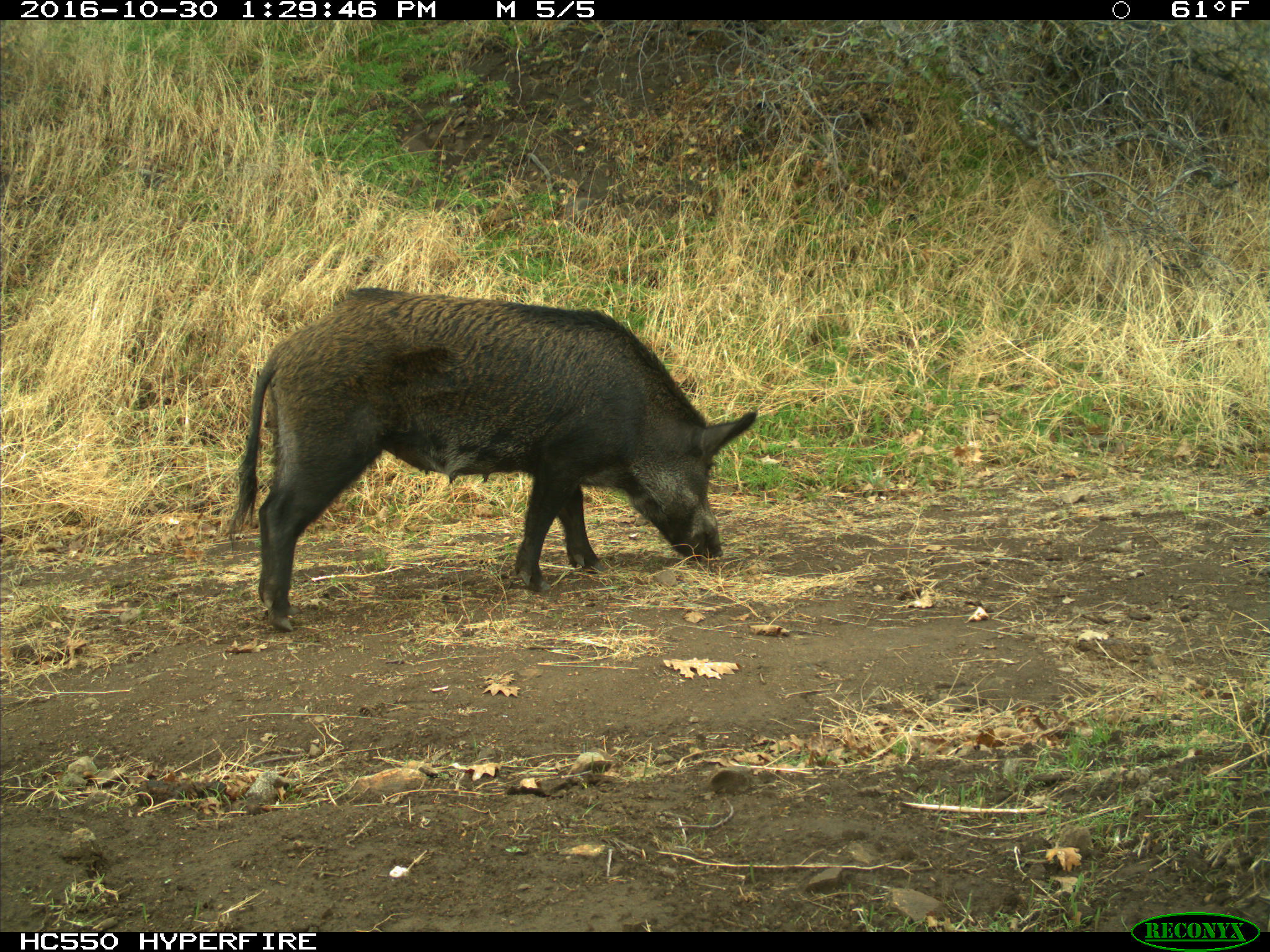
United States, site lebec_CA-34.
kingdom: Animalia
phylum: Chordata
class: Mammalia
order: Artiodactyla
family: Suidae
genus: Sus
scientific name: Sus scrofa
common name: wild boar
Sus scrofa (wild boar).